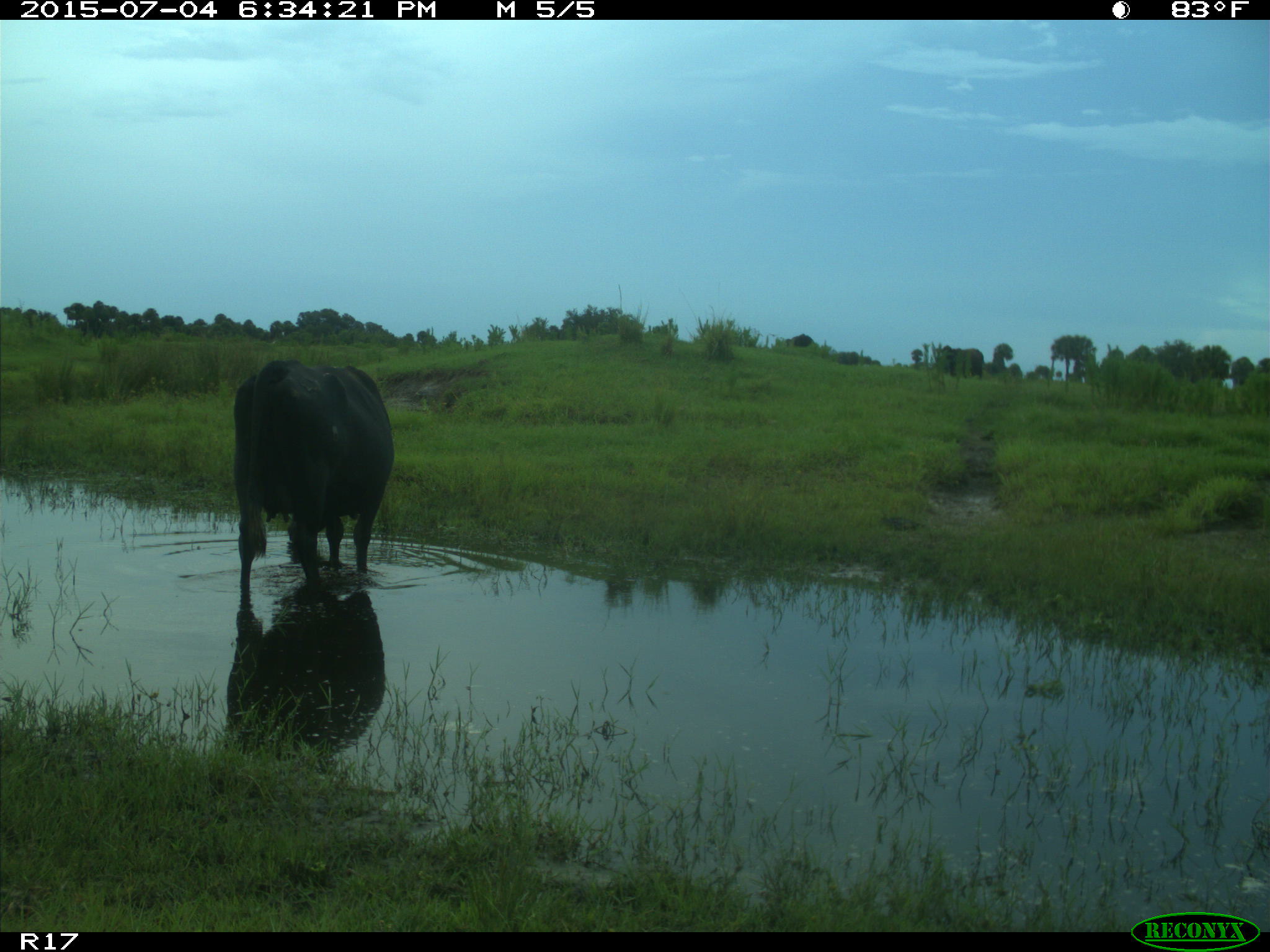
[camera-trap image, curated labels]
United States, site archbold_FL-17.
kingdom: Animalia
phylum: Chordata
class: Mammalia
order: Artiodactyla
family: Bovidae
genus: Bos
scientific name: Bos taurus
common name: domestic cow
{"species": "Bos taurus (domestic cow)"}